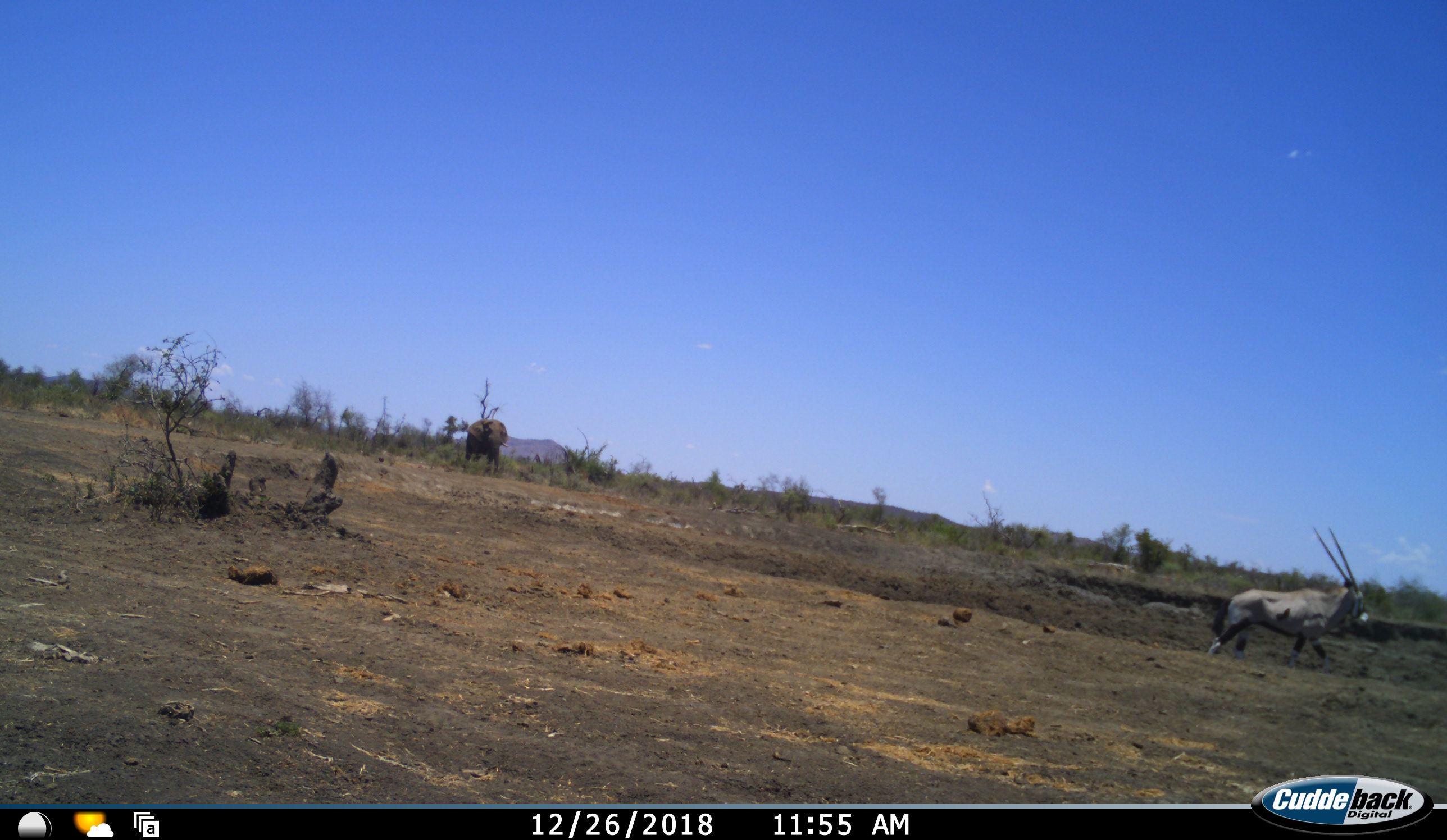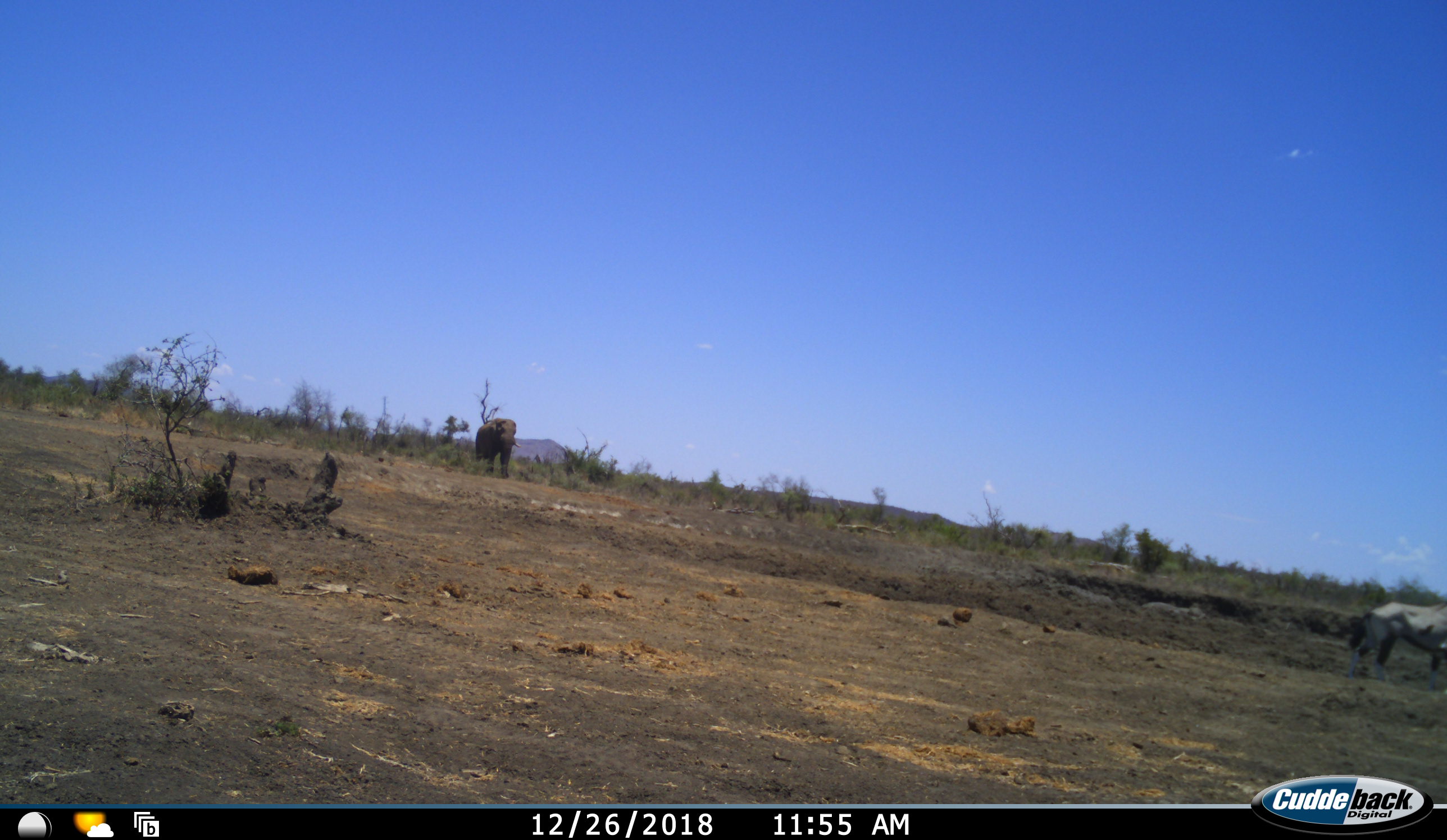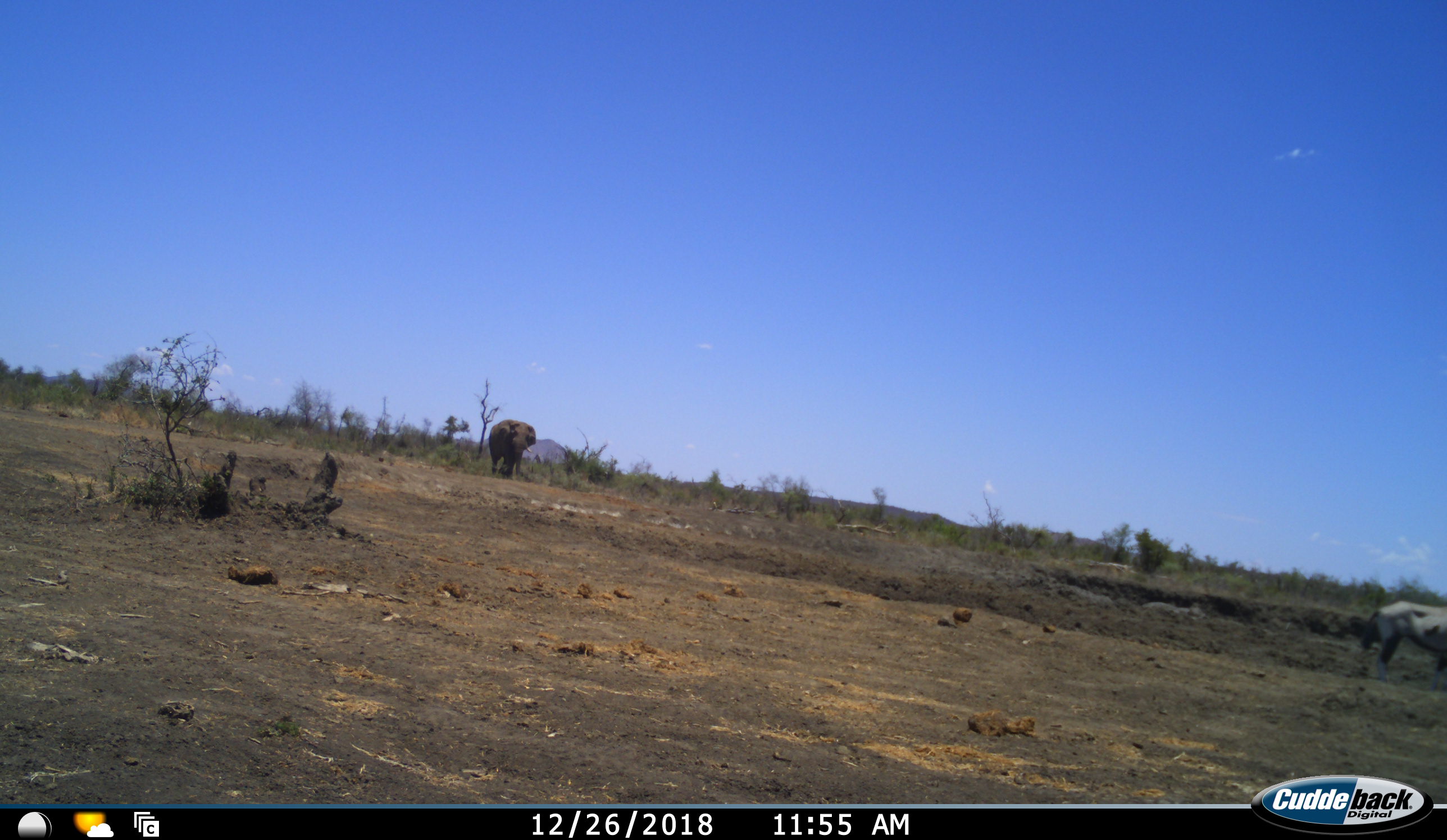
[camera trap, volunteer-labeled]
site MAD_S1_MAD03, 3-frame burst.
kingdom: Animalia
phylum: Chordata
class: Mammalia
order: Proboscidea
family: Elephantidae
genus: Loxodonta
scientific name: Loxodonta africana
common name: african bush elephant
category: elephant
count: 1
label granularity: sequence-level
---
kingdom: Animalia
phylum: Chordata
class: Mammalia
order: Artiodactyla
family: Bovidae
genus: Oryx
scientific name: Oryx gazella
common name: gemsbok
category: oryx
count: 1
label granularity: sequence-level